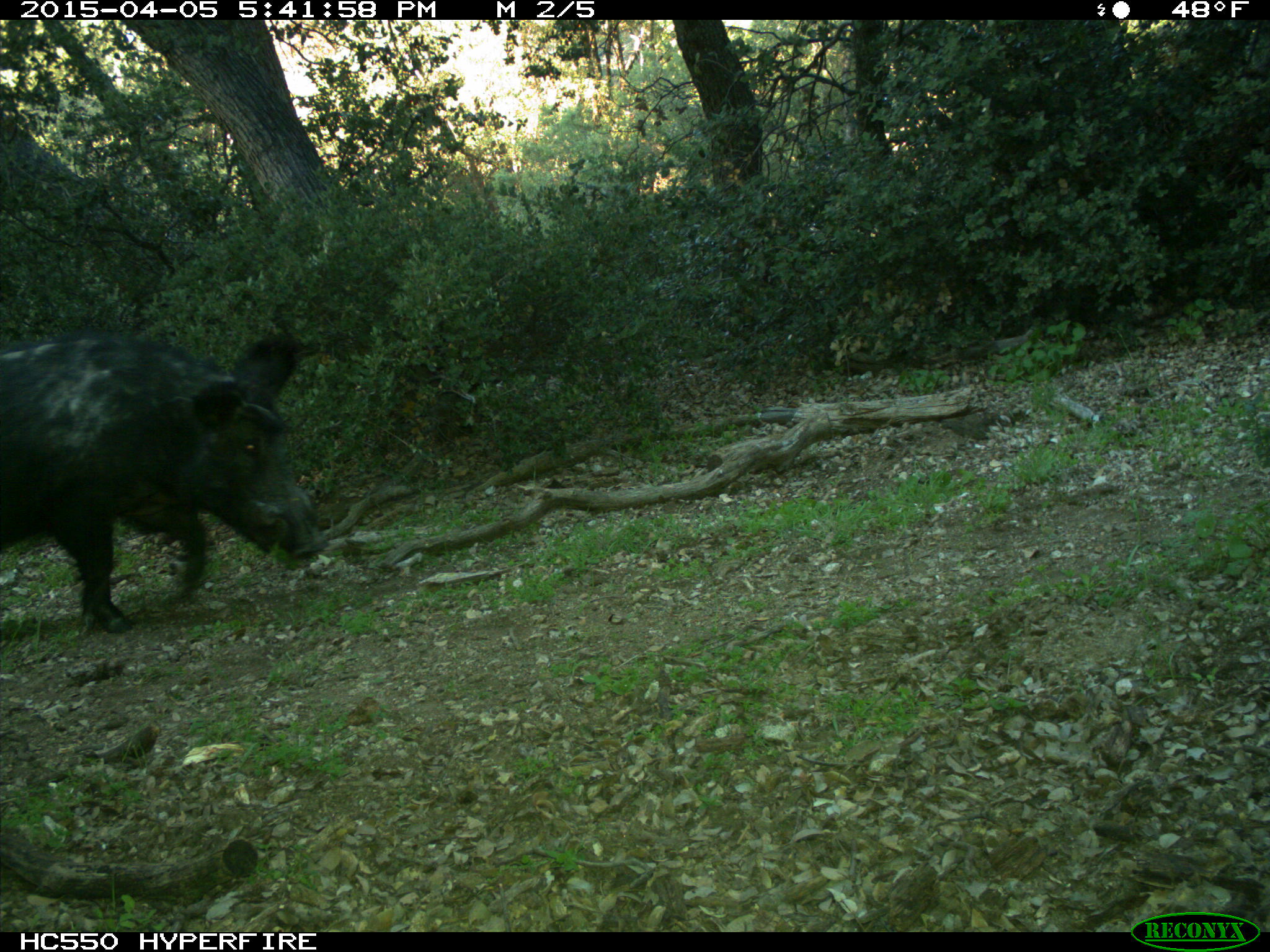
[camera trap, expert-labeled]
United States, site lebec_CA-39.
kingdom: Animalia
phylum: Chordata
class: Mammalia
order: Artiodactyla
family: Suidae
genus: Sus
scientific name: Sus scrofa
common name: wild boar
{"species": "Sus scrofa (wild boar)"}